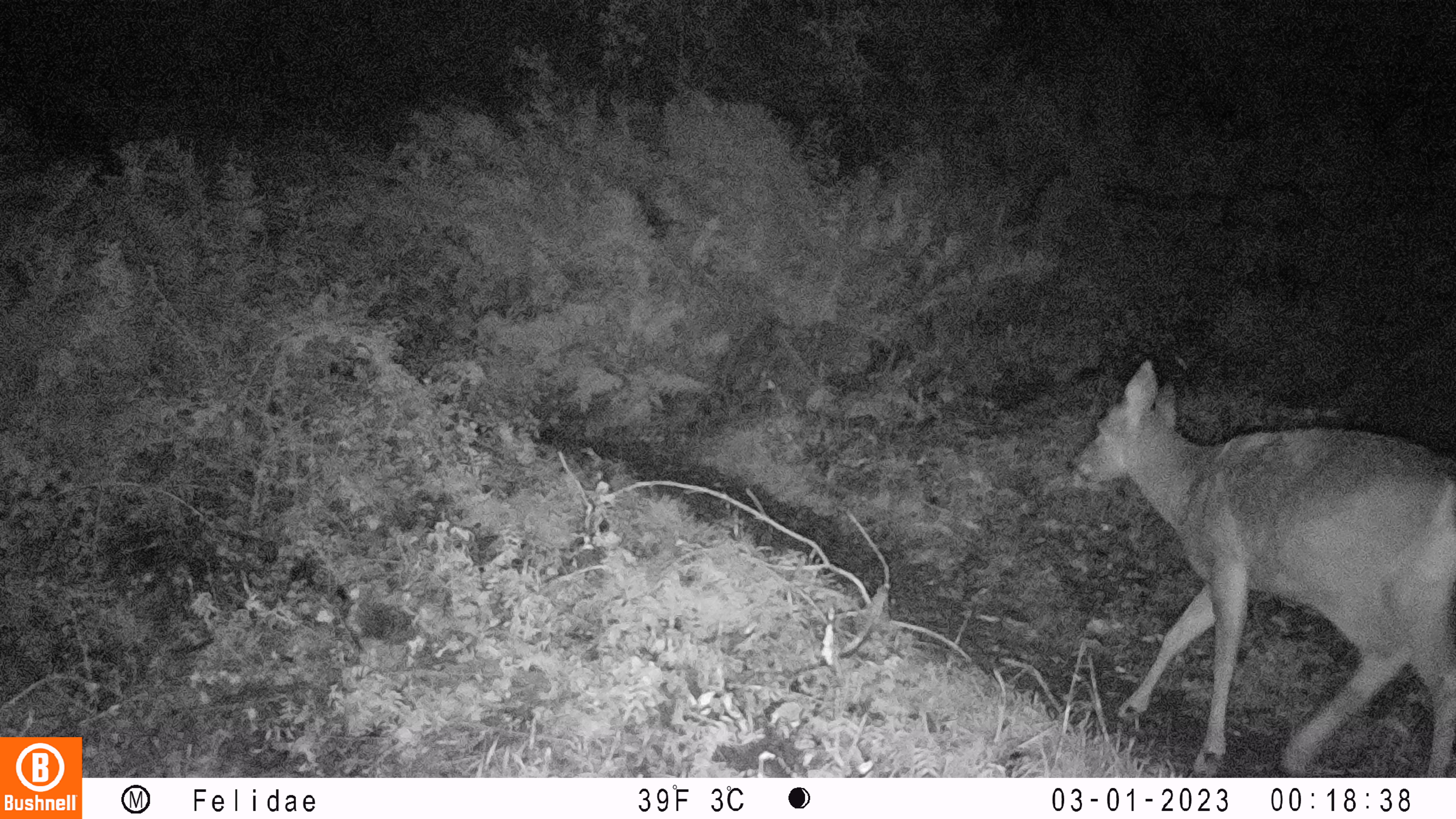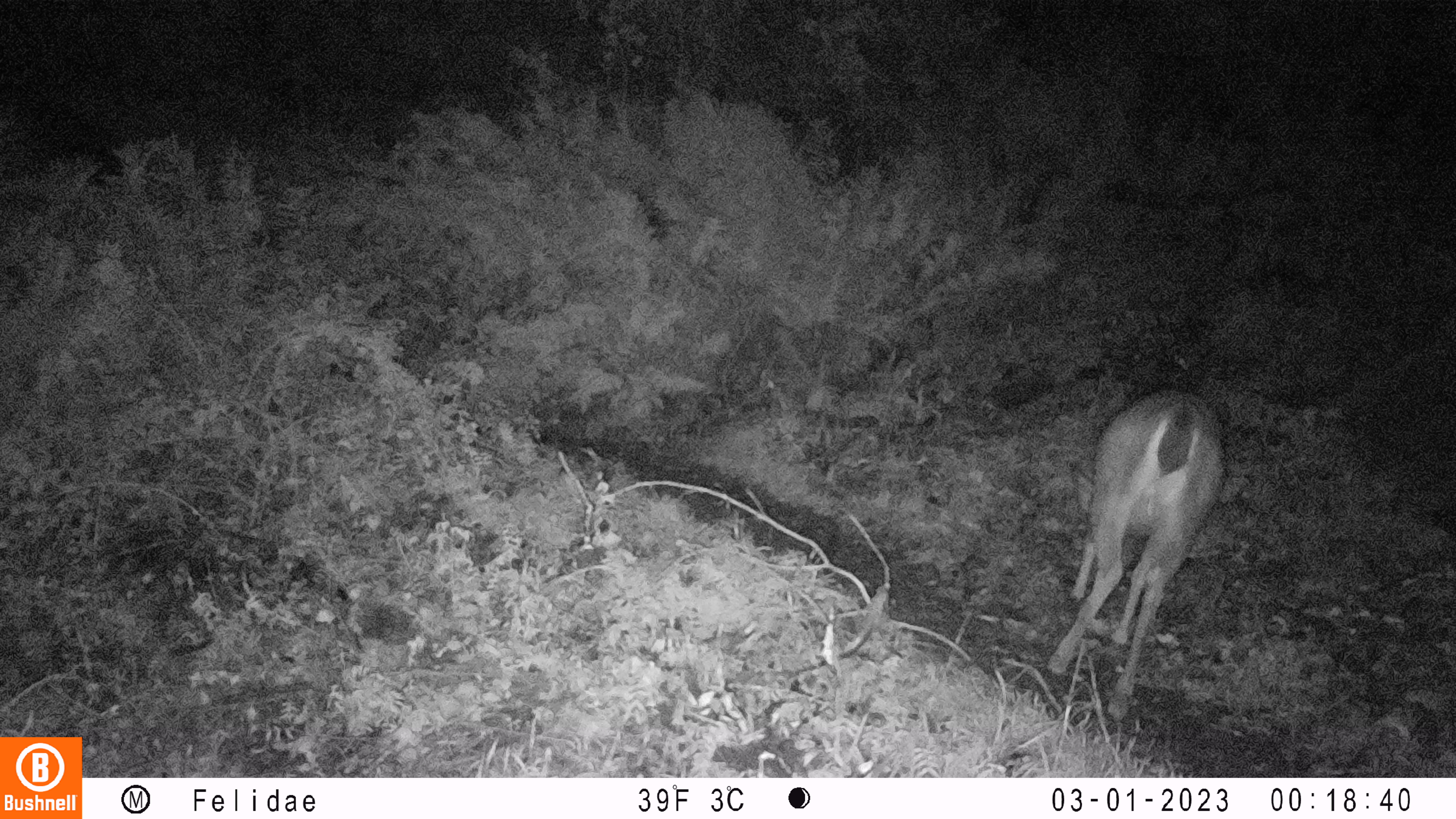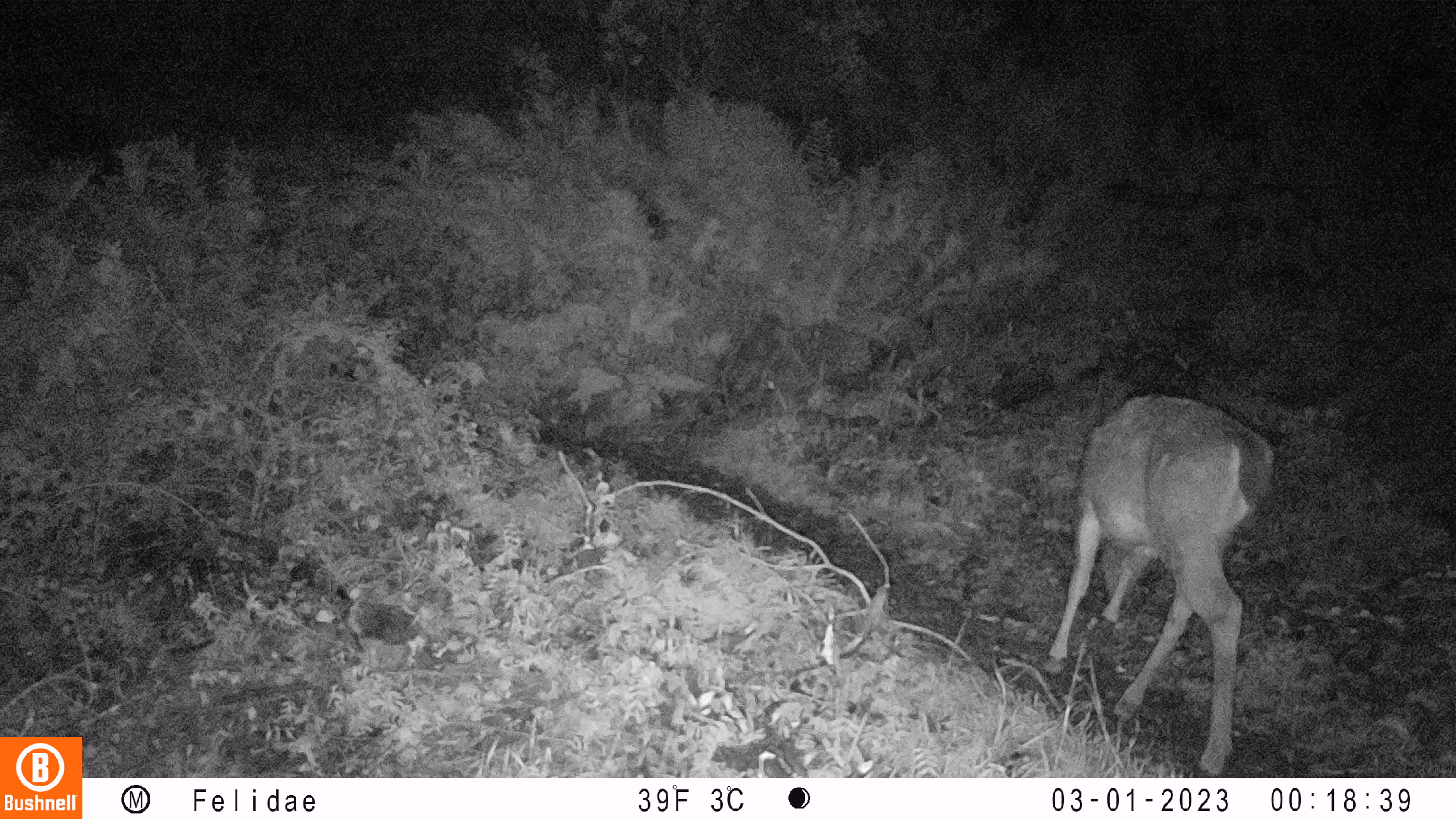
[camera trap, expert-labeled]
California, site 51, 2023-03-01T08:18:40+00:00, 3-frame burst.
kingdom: Animalia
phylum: Chordata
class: Mammalia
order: Artiodactyla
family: Cervidae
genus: Odocoileus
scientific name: Odocoileus hemionus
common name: mule deer